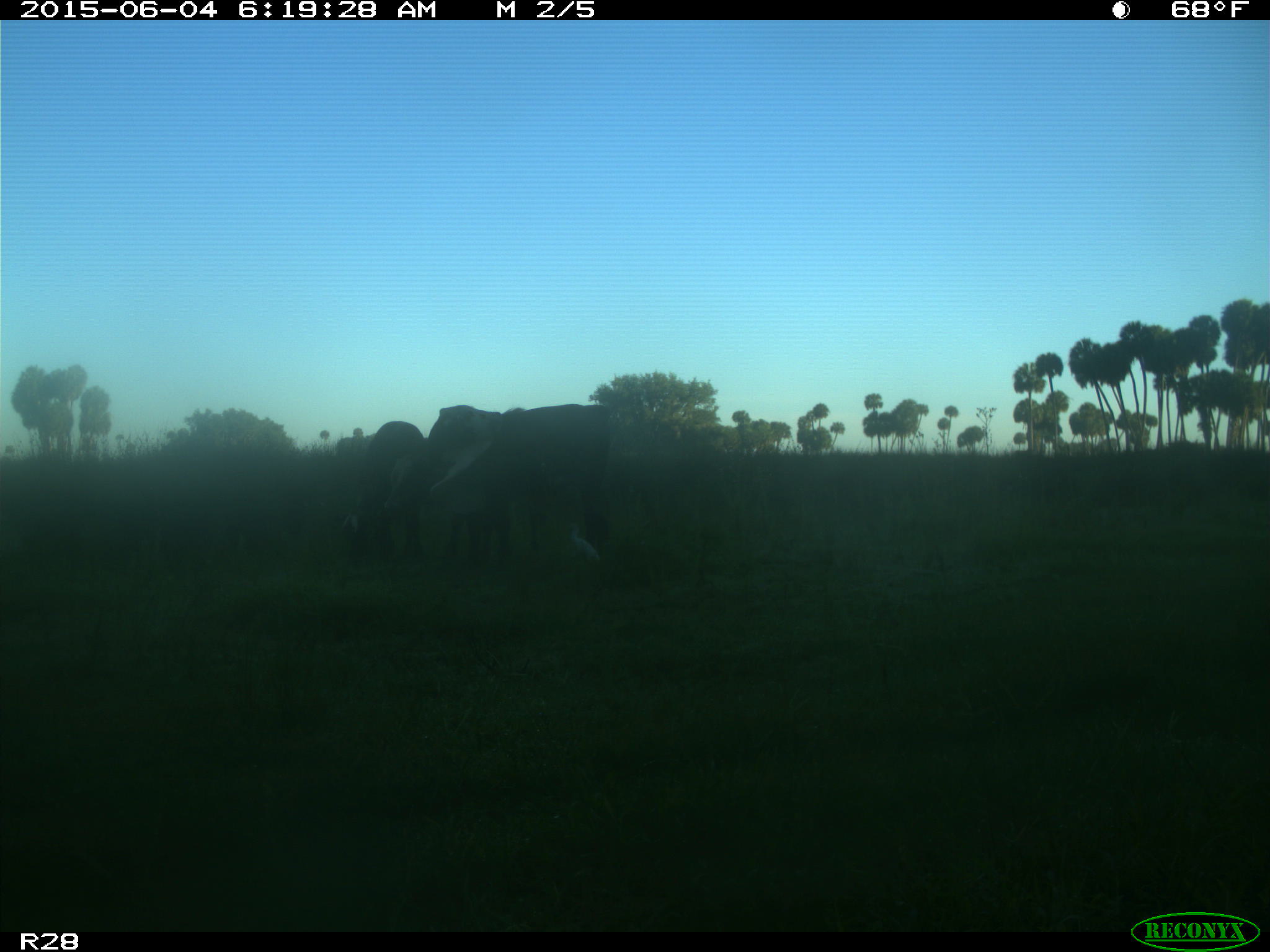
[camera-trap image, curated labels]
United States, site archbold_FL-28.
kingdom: Animalia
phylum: Chordata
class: Mammalia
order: Artiodactyla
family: Bovidae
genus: Bos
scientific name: Bos taurus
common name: domestic cow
Bos taurus (domestic cow).